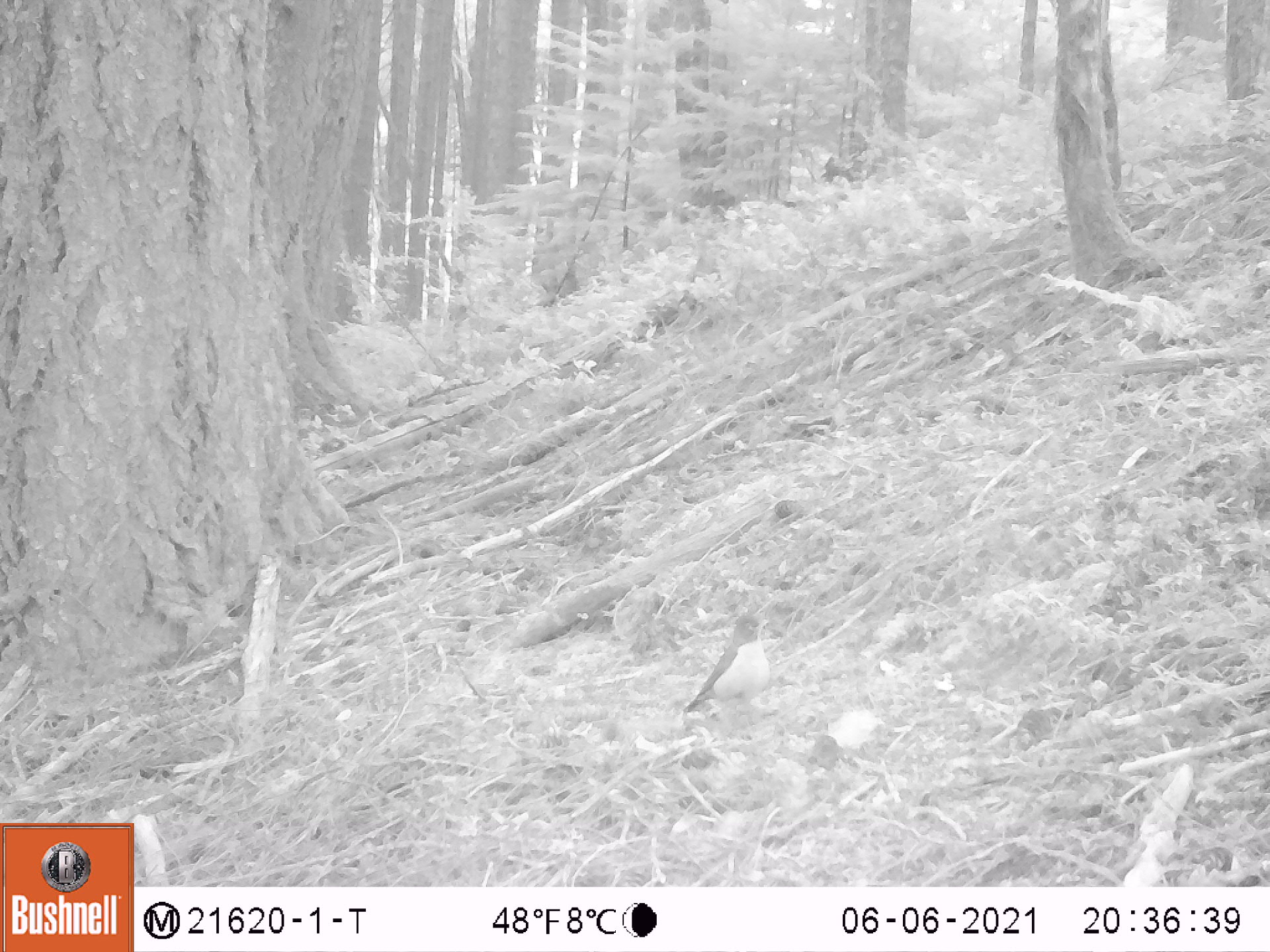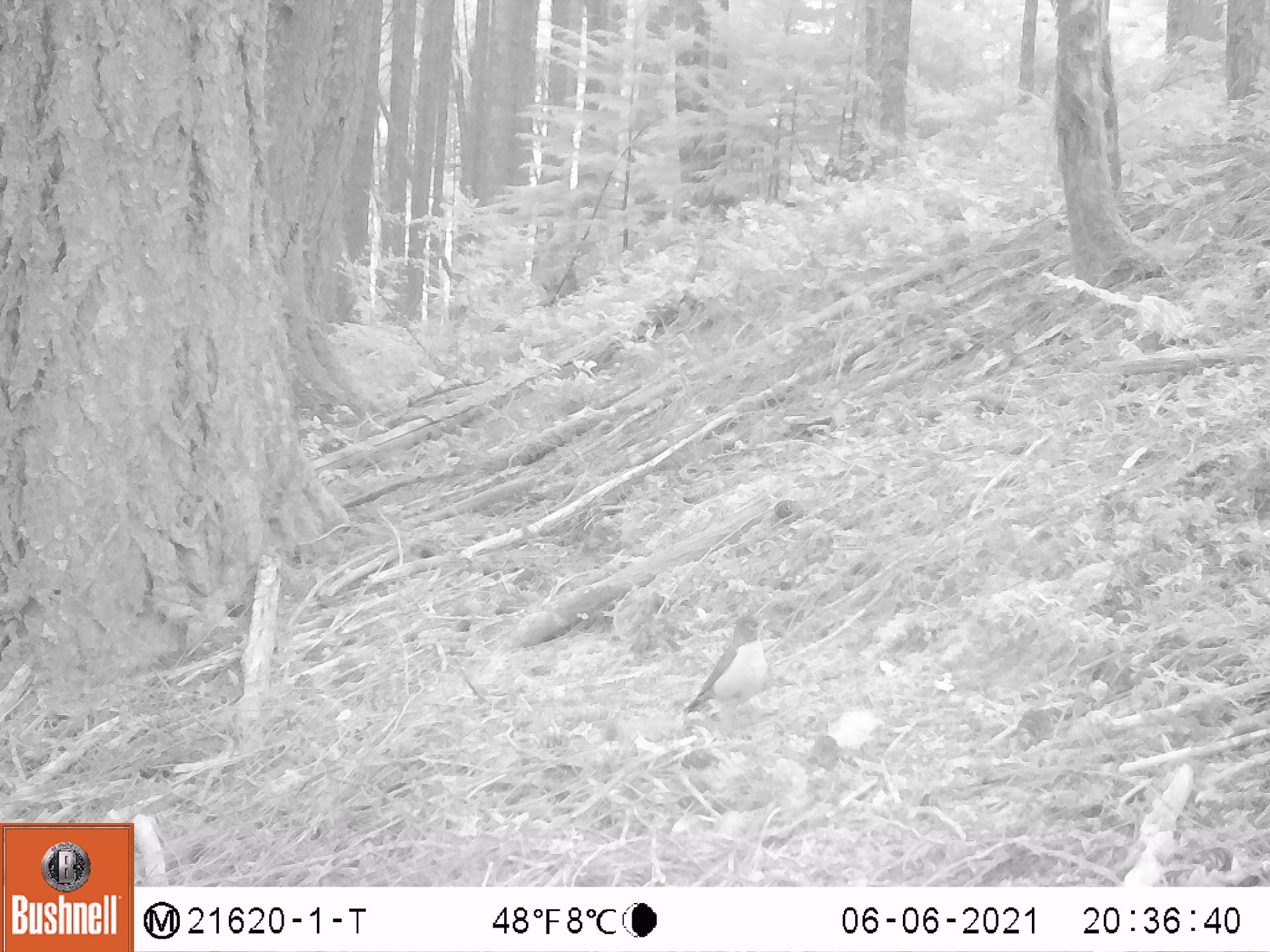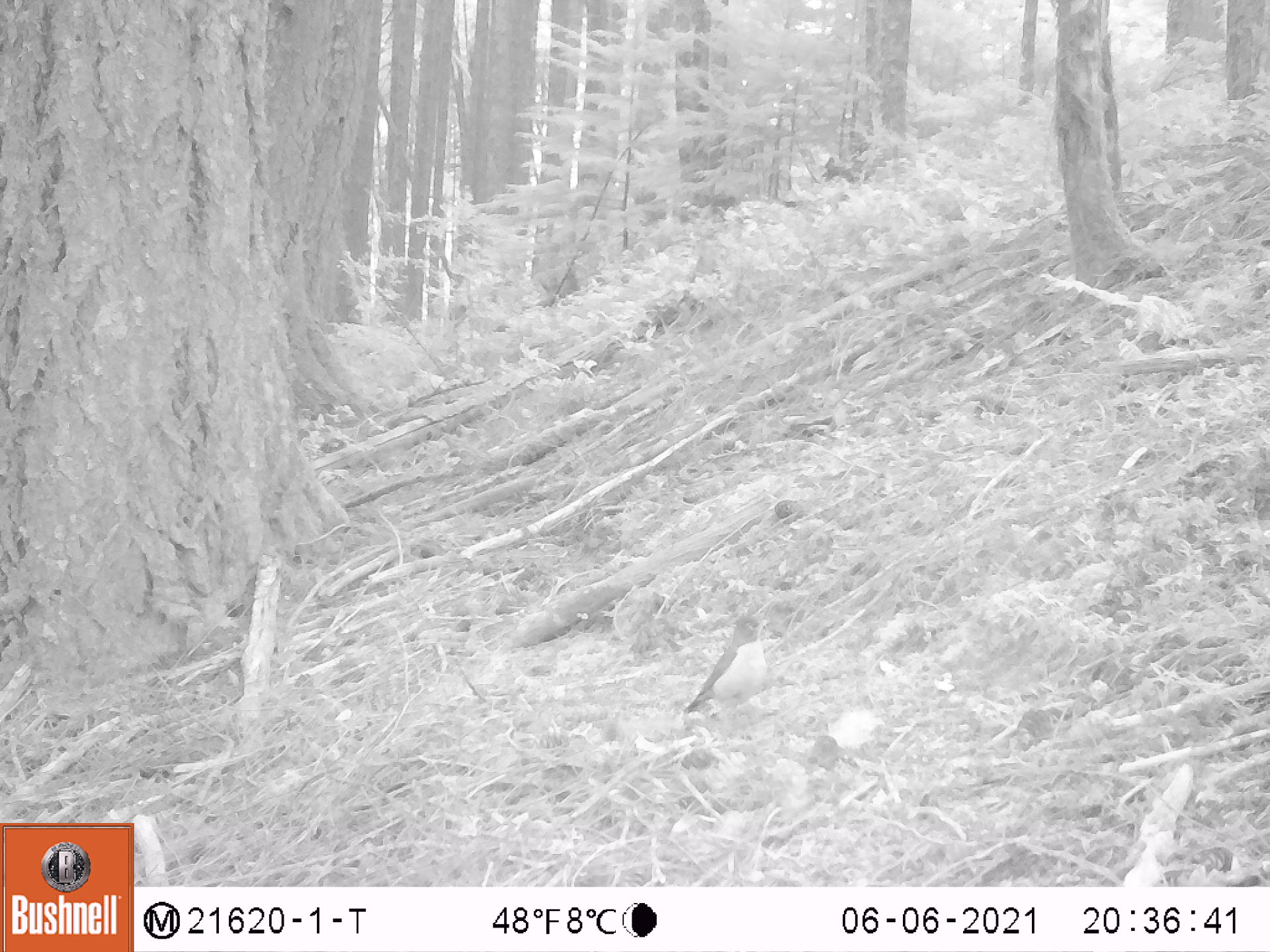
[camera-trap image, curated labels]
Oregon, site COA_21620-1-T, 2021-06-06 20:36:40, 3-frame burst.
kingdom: Animalia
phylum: Chordata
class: Aves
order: Passeriformes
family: Turdidae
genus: Turdus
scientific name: Turdus migratorius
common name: american robin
American robin (Turdus migratorius).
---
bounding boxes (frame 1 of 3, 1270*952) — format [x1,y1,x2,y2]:
american robin: [670,606,793,750]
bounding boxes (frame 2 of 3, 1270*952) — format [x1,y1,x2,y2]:
american robin: [671,607,803,755]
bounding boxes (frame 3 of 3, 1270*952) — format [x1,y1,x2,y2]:
american robin: [672,605,791,768]